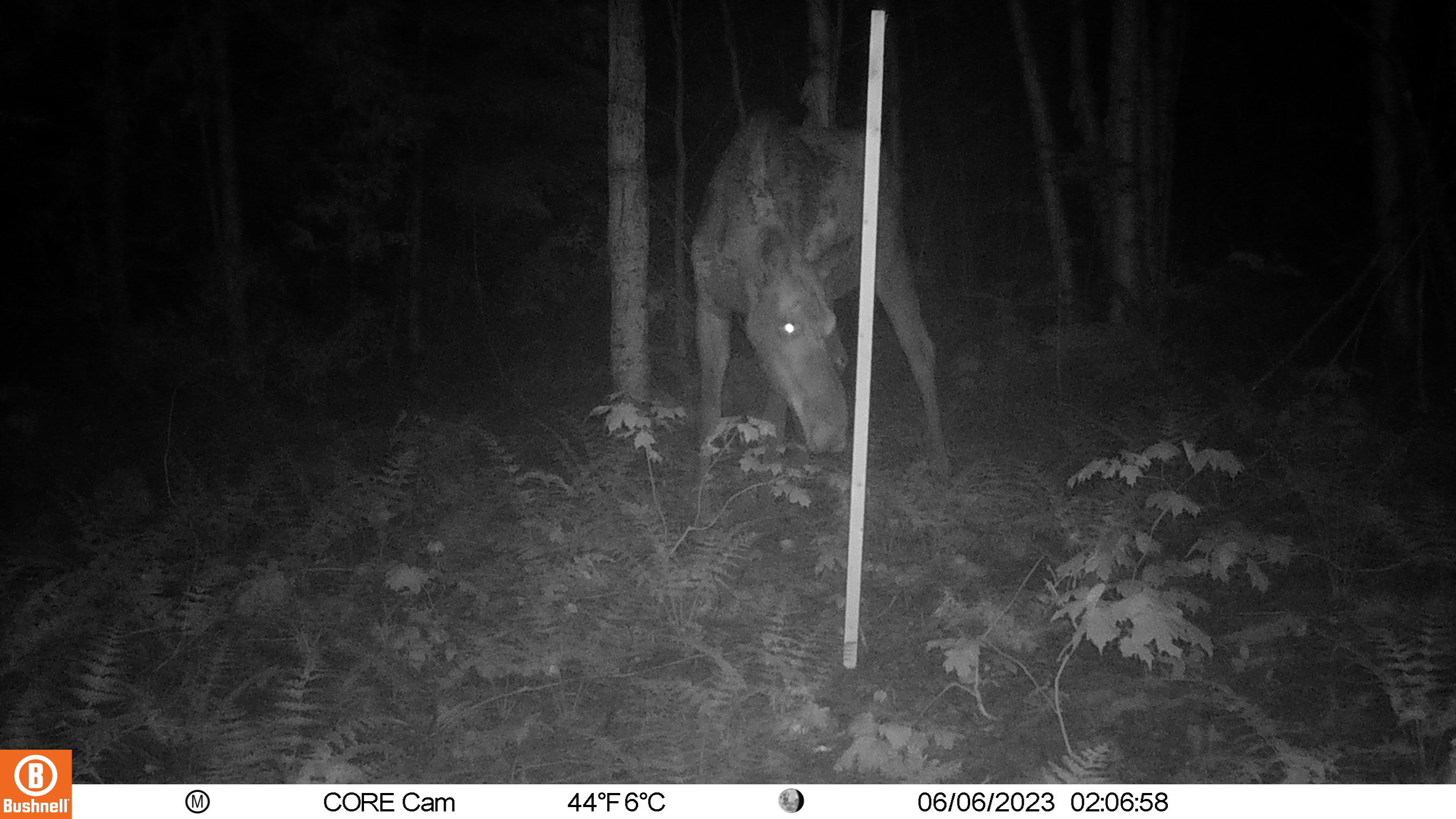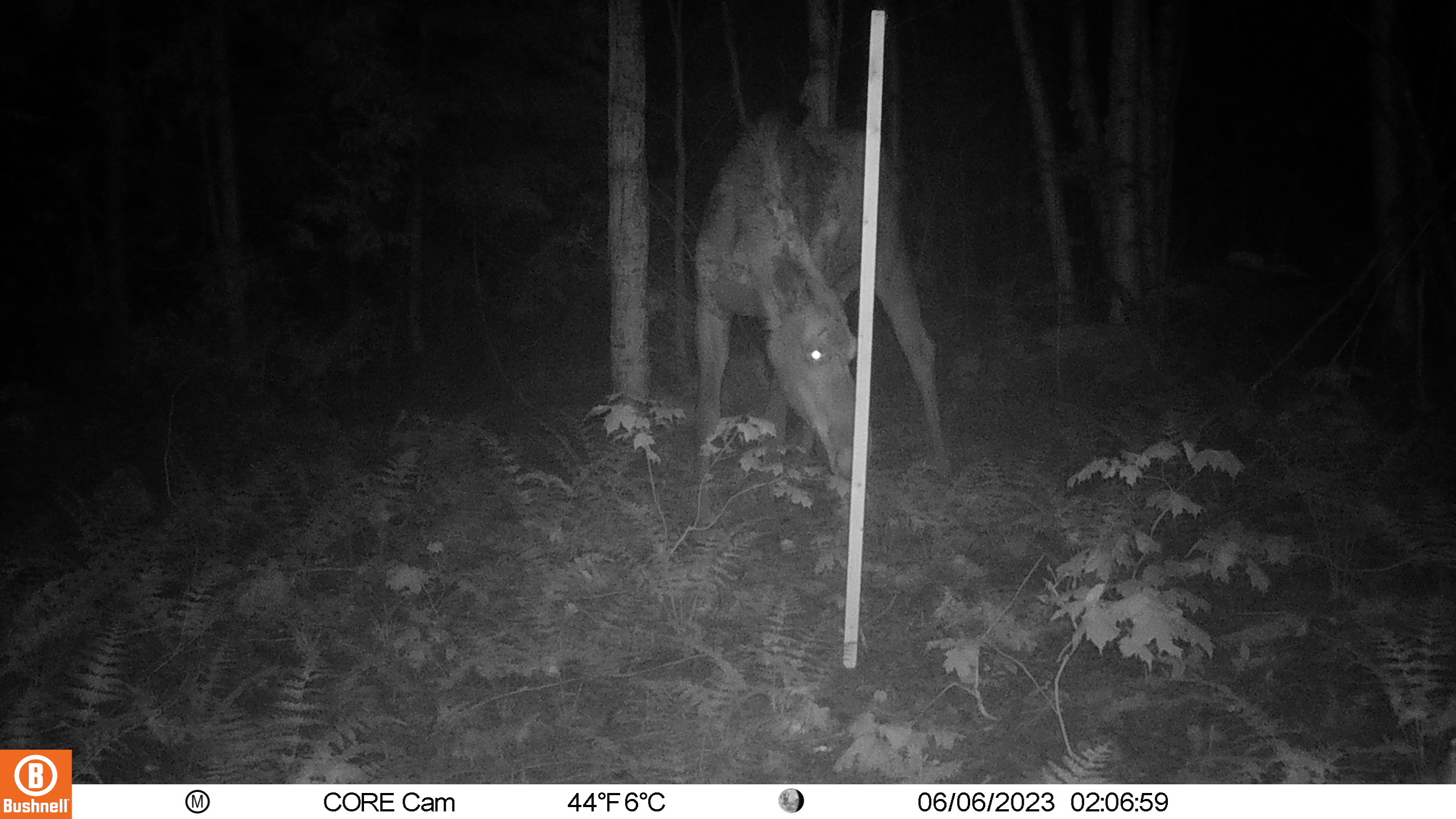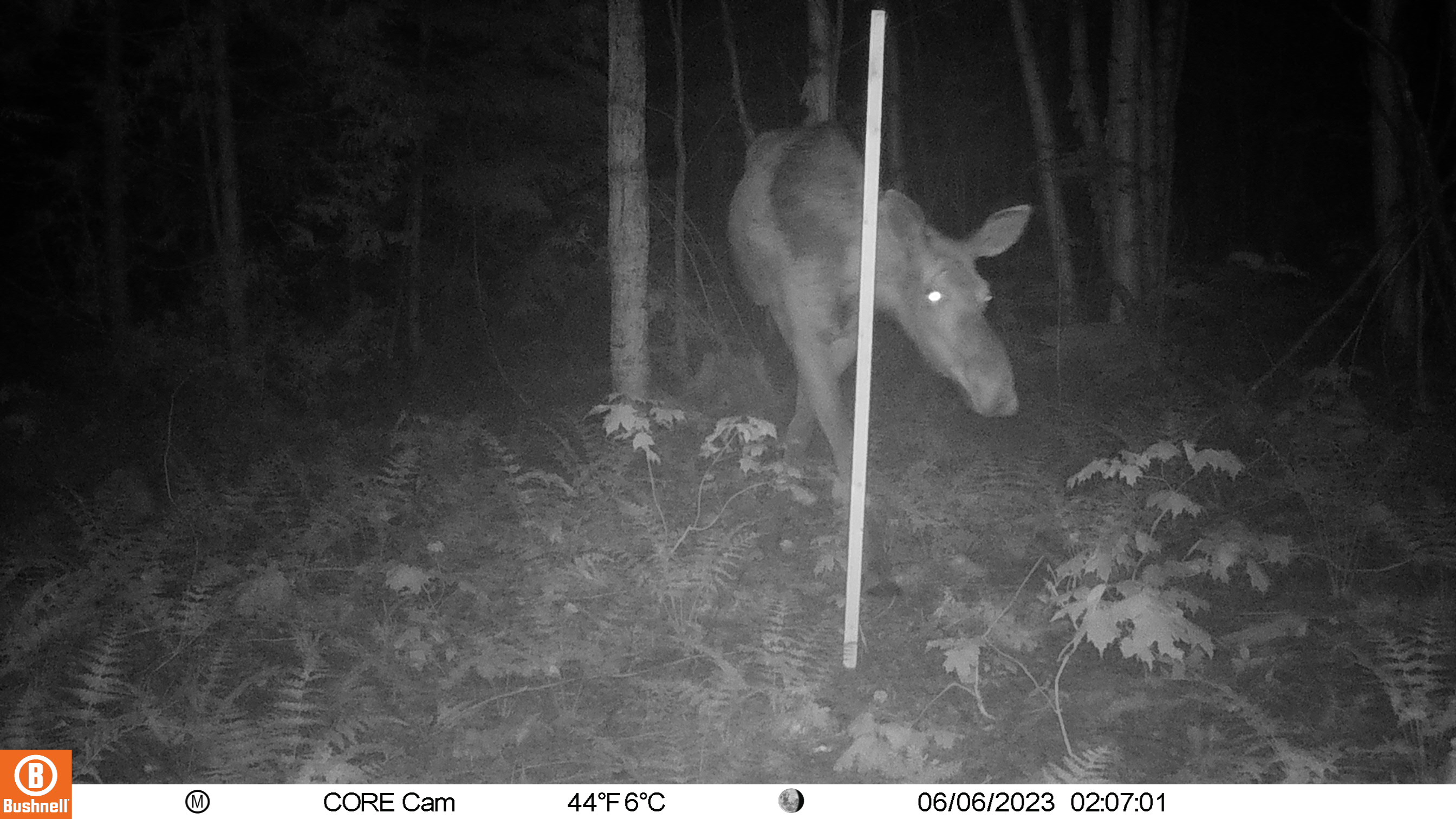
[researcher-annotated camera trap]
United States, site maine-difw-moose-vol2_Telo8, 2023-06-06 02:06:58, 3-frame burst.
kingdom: Animalia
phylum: Chordata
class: Mammalia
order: Artiodactyla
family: Cervidae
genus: Alces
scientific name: Alces alces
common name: moose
Moose (Alces alces).